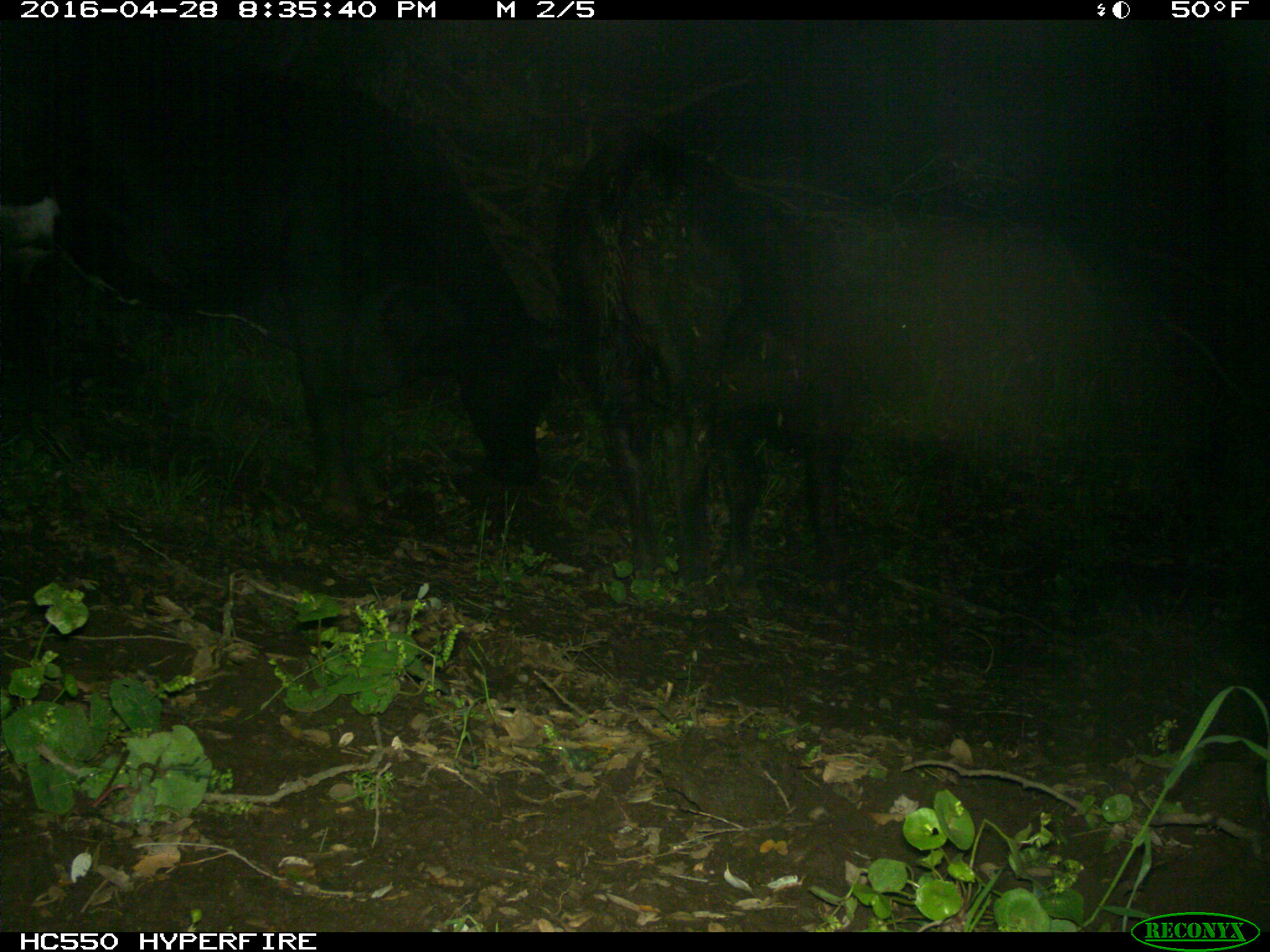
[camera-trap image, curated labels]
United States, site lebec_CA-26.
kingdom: Animalia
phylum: Chordata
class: Mammalia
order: Artiodactyla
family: Bovidae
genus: Bos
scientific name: Bos taurus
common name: domestic cow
Bos taurus (domestic cow).